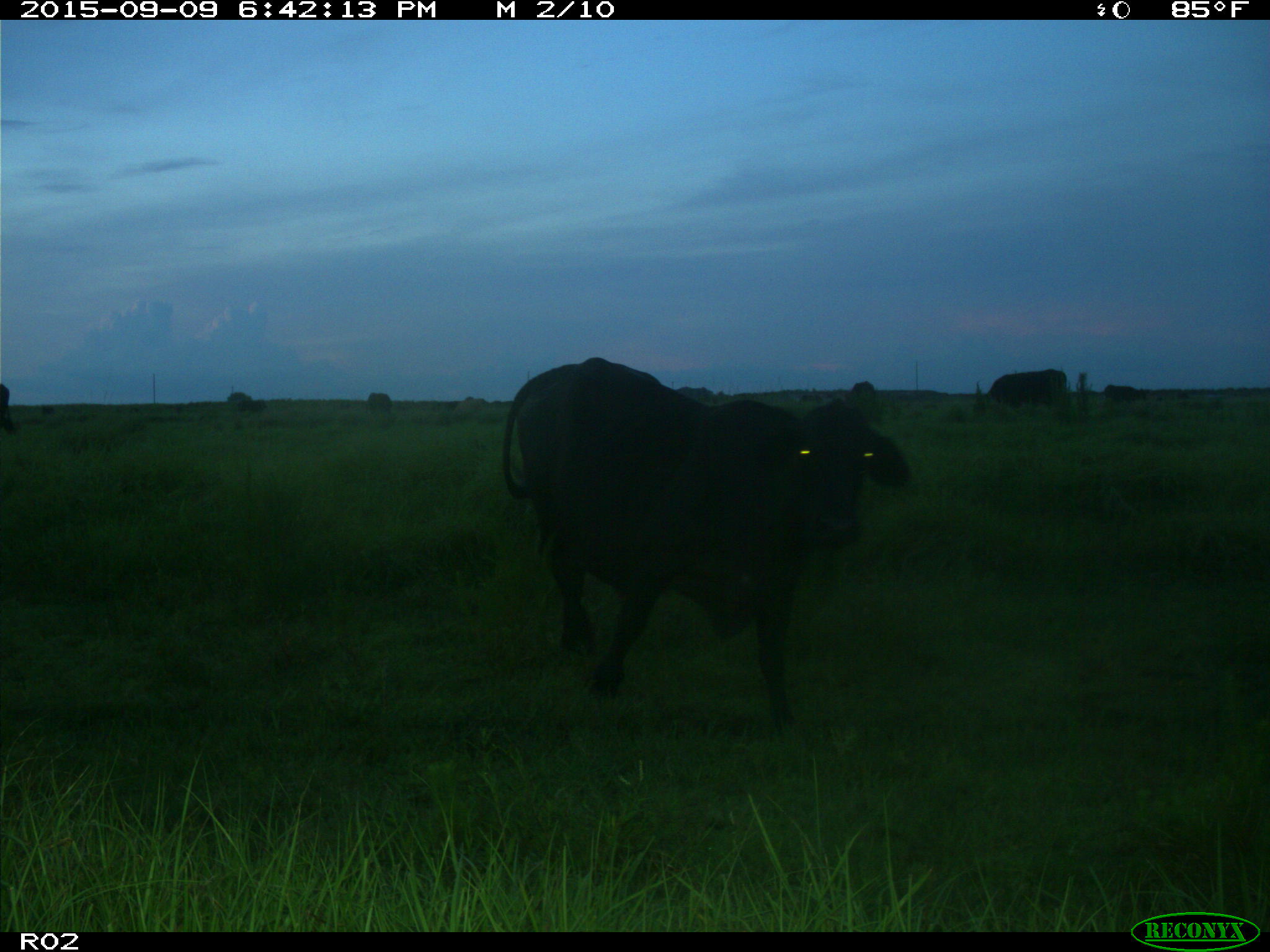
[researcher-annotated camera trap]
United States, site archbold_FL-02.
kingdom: Animalia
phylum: Chordata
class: Mammalia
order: Artiodactyla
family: Bovidae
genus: Bos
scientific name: Bos taurus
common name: domestic cow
Bos taurus (domestic cow).